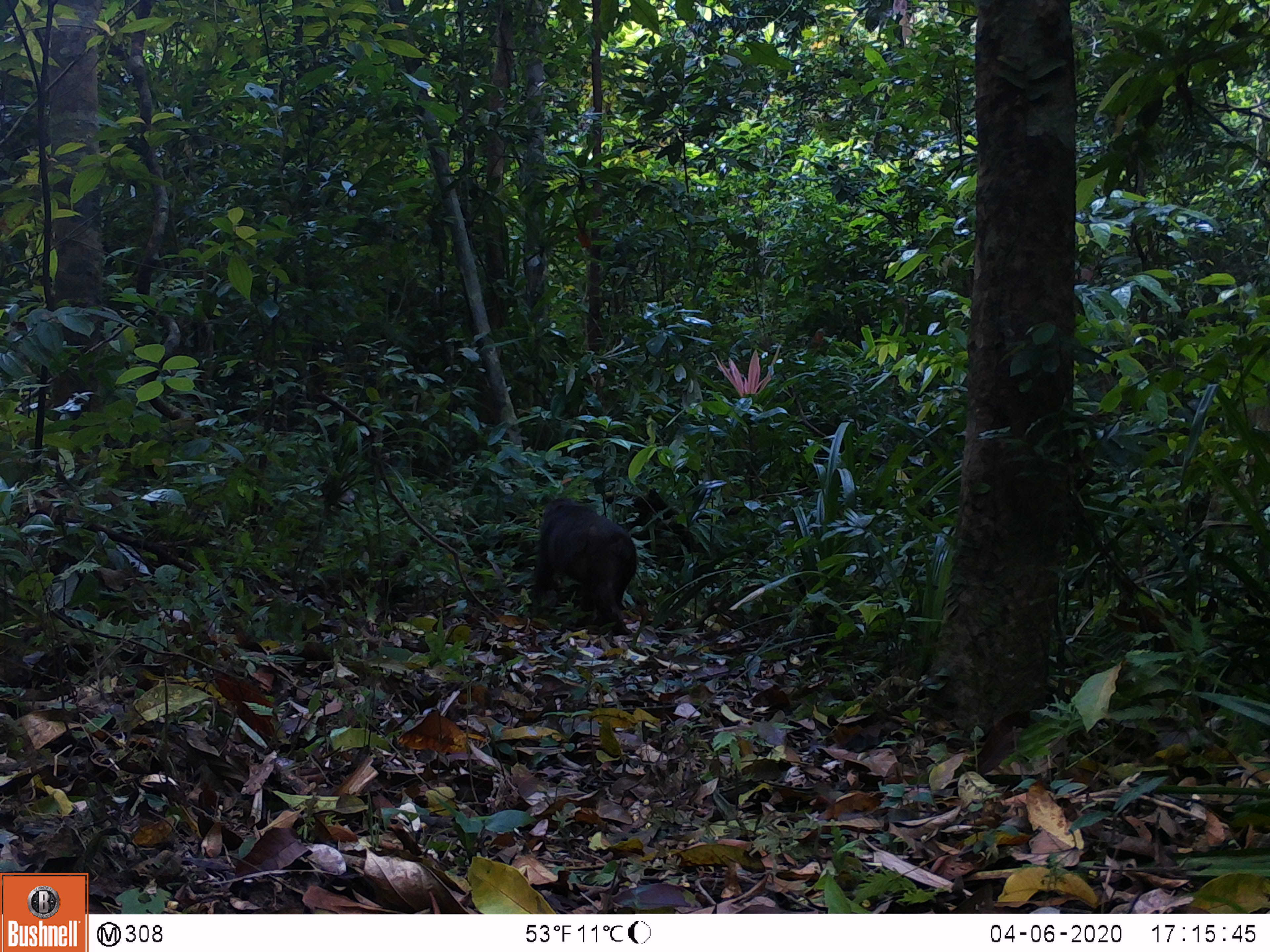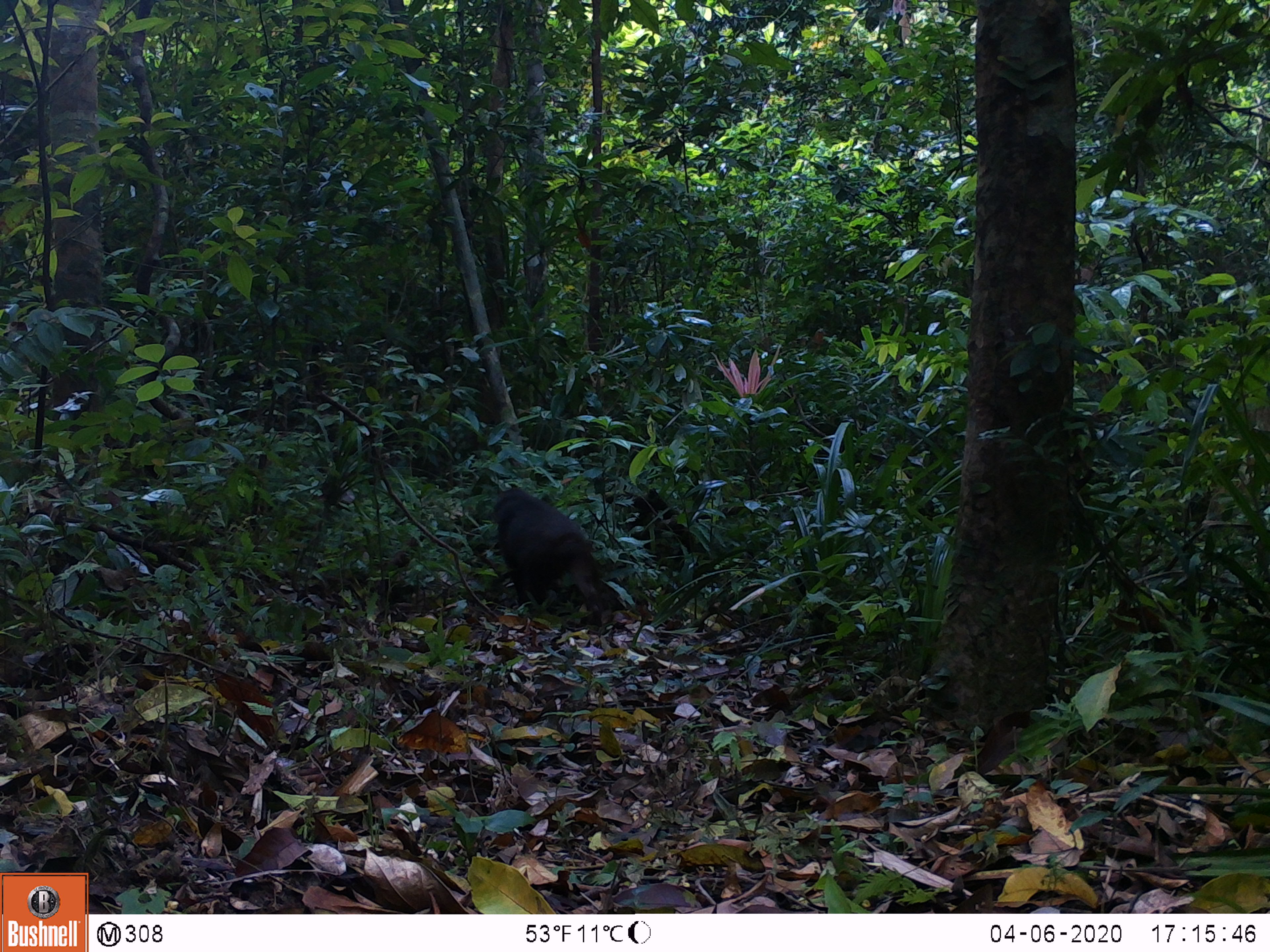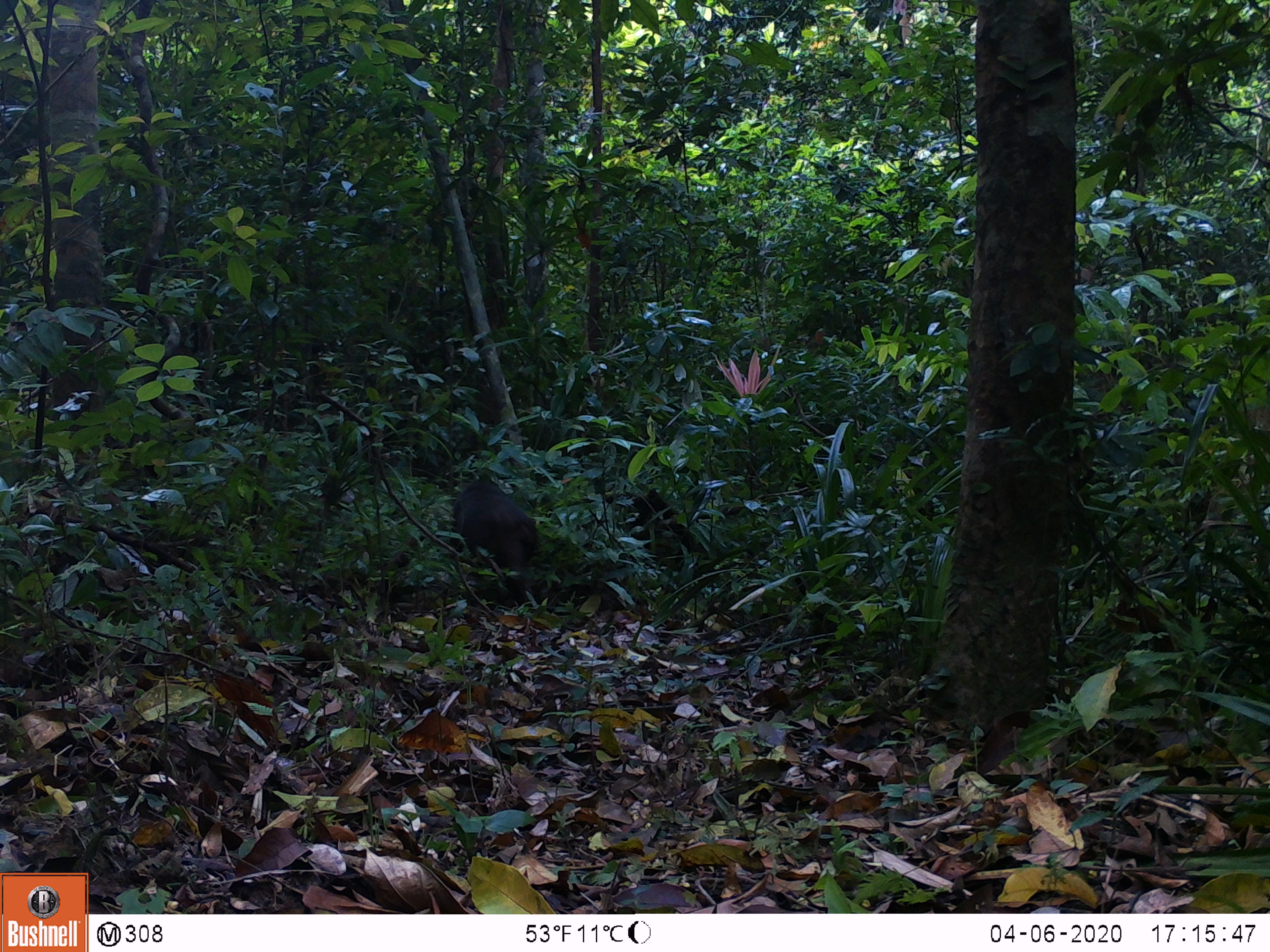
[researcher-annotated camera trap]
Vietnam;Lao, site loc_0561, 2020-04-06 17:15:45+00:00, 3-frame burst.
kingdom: Animalia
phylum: Chordata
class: Mammalia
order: Primates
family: Cercopithecidae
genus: Macaca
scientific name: Macaca arctoides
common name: stump-tailed macaque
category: stump tailed macaque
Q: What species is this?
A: Stump tailed macaque (stump-tailed macaque) (Macaca arctoides).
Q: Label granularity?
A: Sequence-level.